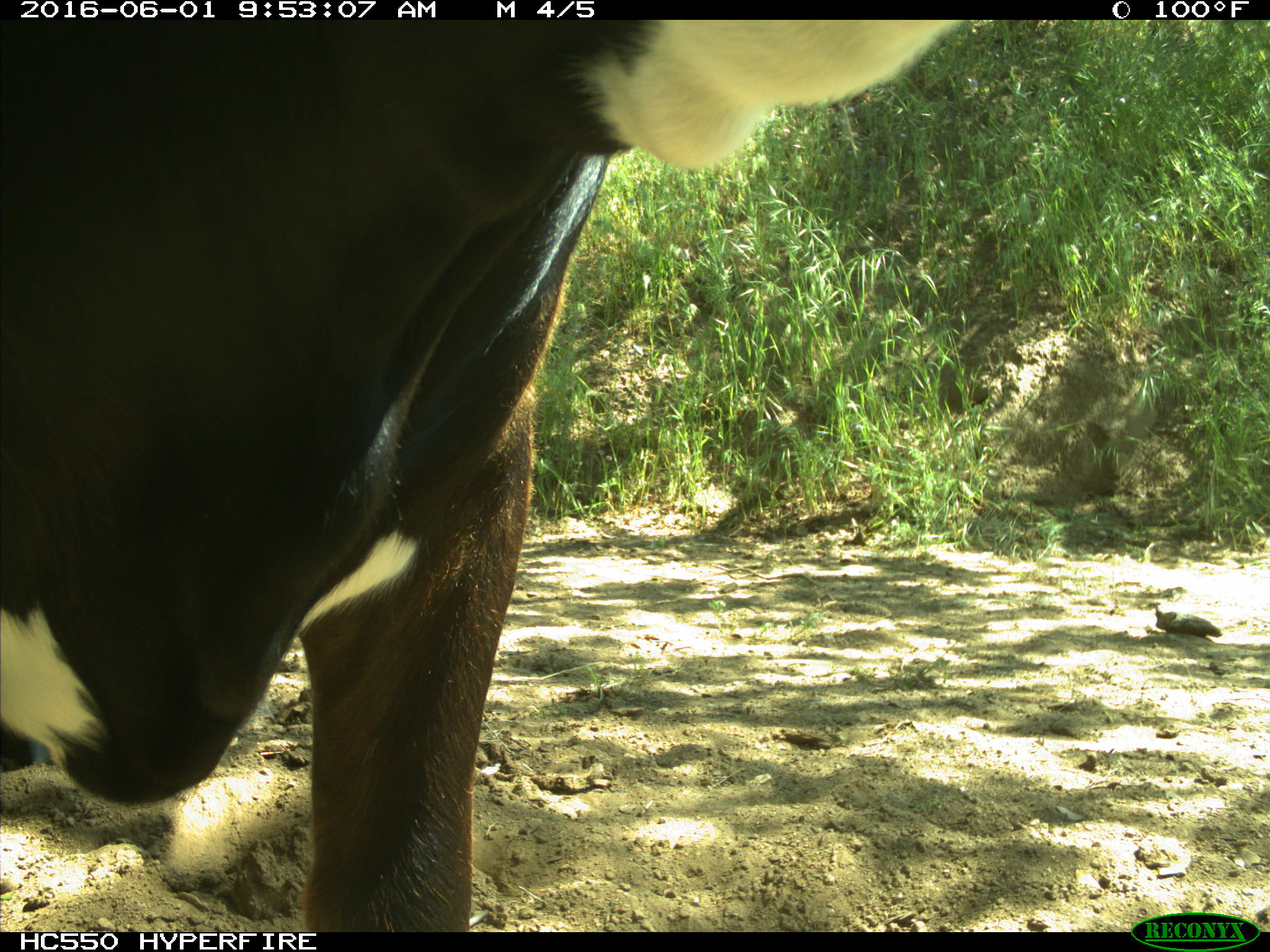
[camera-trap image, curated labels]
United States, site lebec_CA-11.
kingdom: Animalia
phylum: Chordata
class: Mammalia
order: Artiodactyla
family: Bovidae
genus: Bos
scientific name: Bos taurus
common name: domestic cow